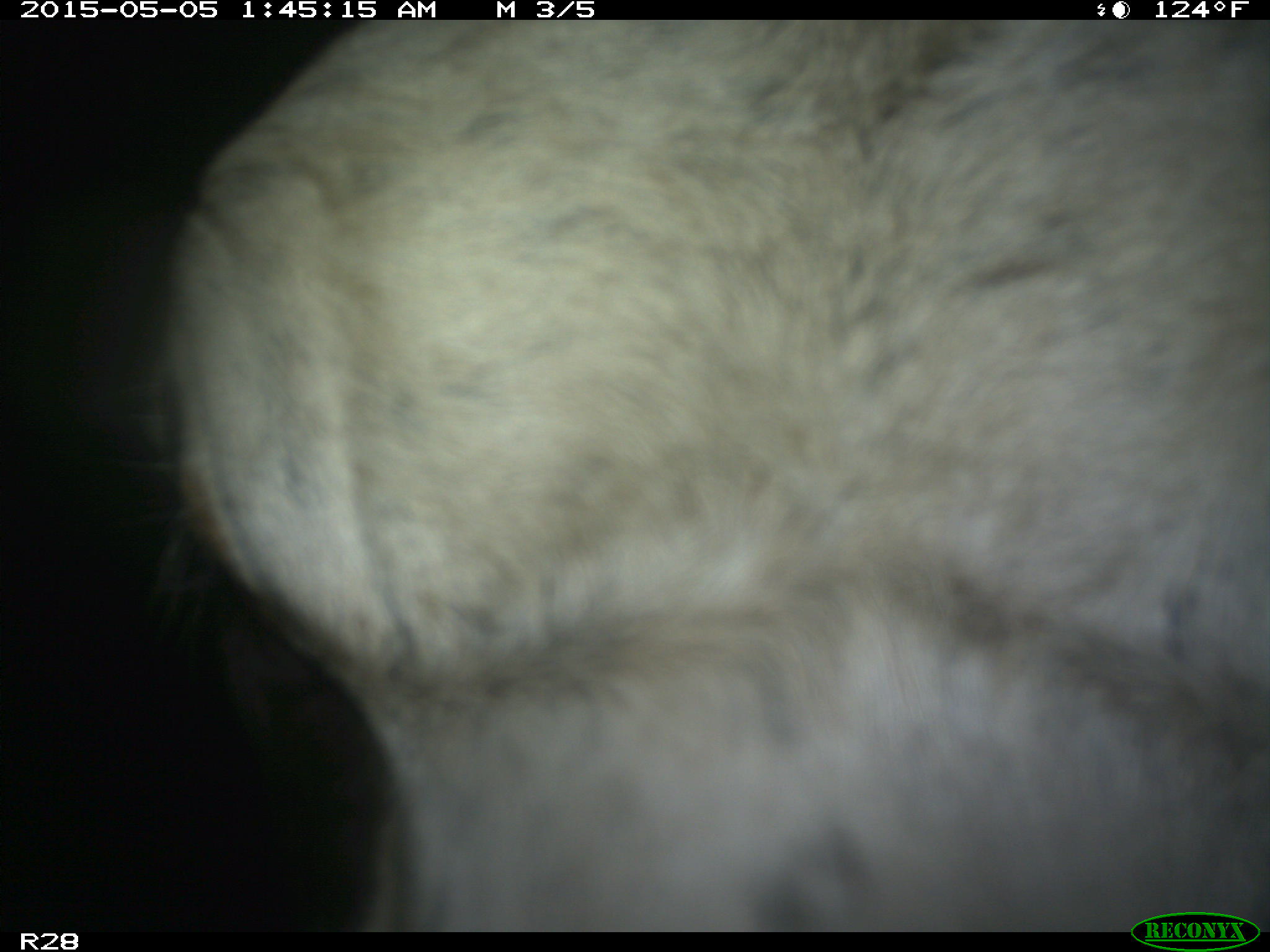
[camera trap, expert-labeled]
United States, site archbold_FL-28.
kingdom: Animalia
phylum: Chordata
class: Mammalia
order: Artiodactyla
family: Bovidae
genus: Bos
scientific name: Bos taurus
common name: domestic cow